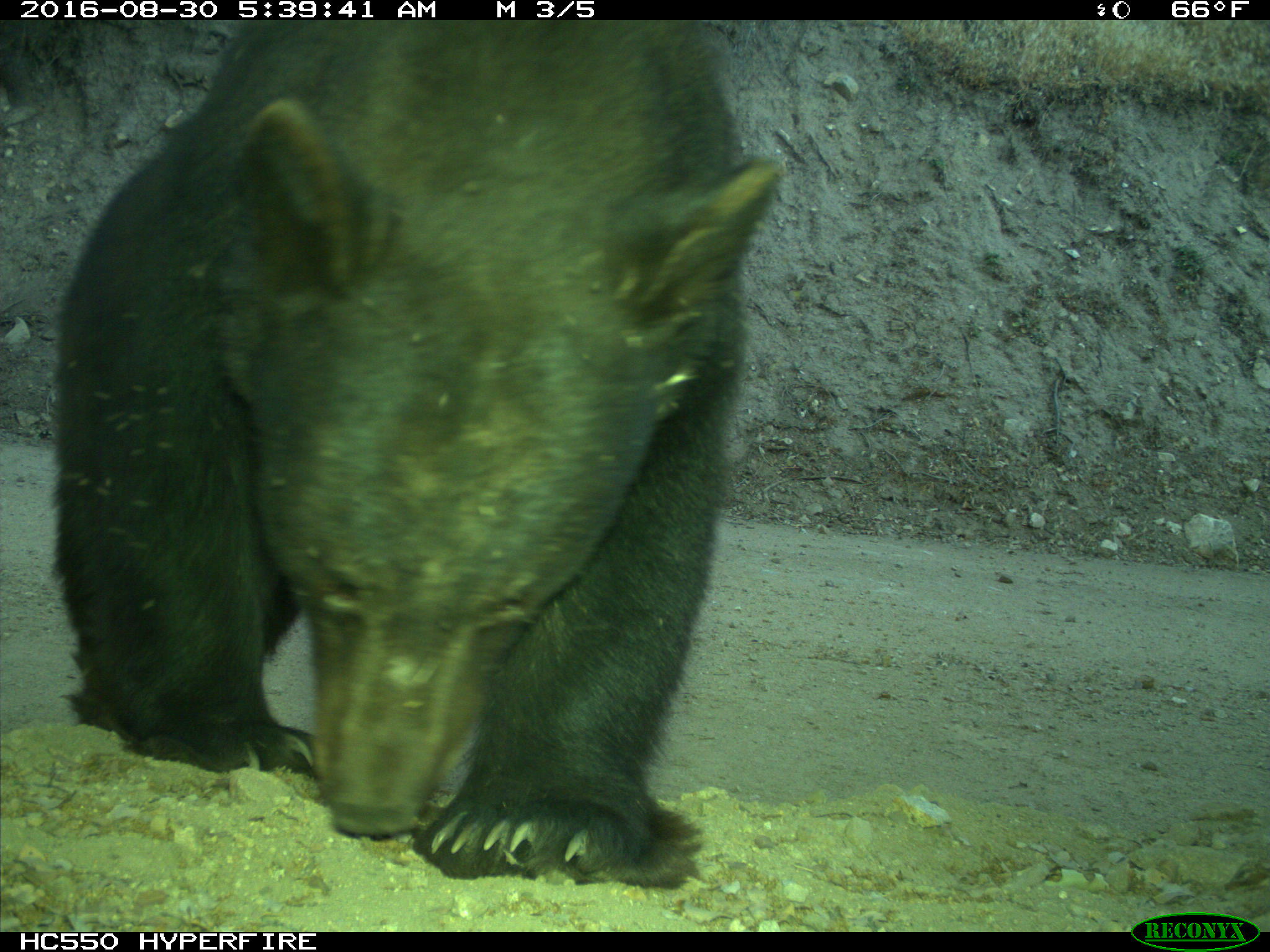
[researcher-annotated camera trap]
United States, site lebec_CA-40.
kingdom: Animalia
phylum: Chordata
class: Mammalia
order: Carnivora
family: Ursidae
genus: Ursus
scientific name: Ursus americanus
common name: american black bear